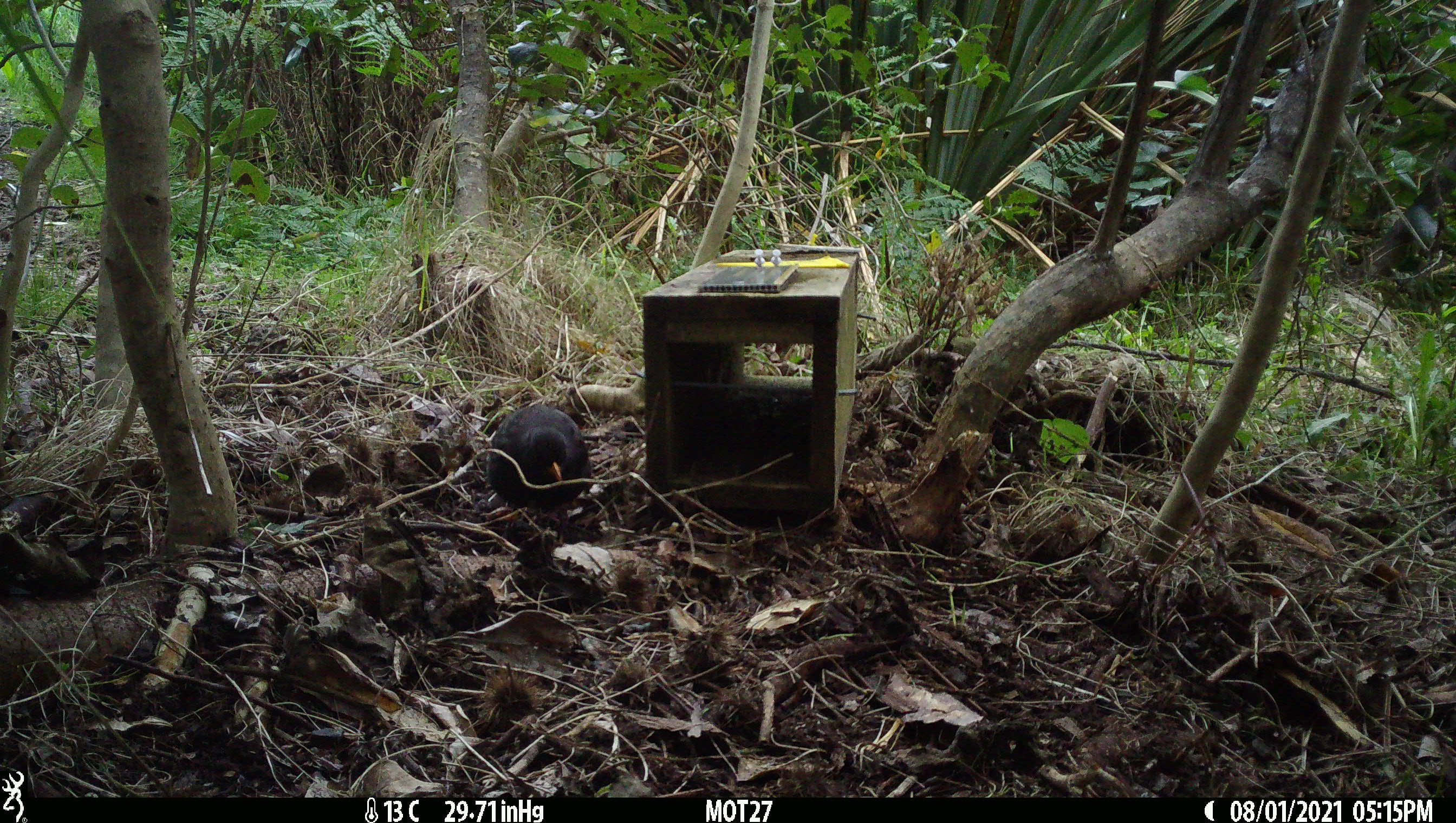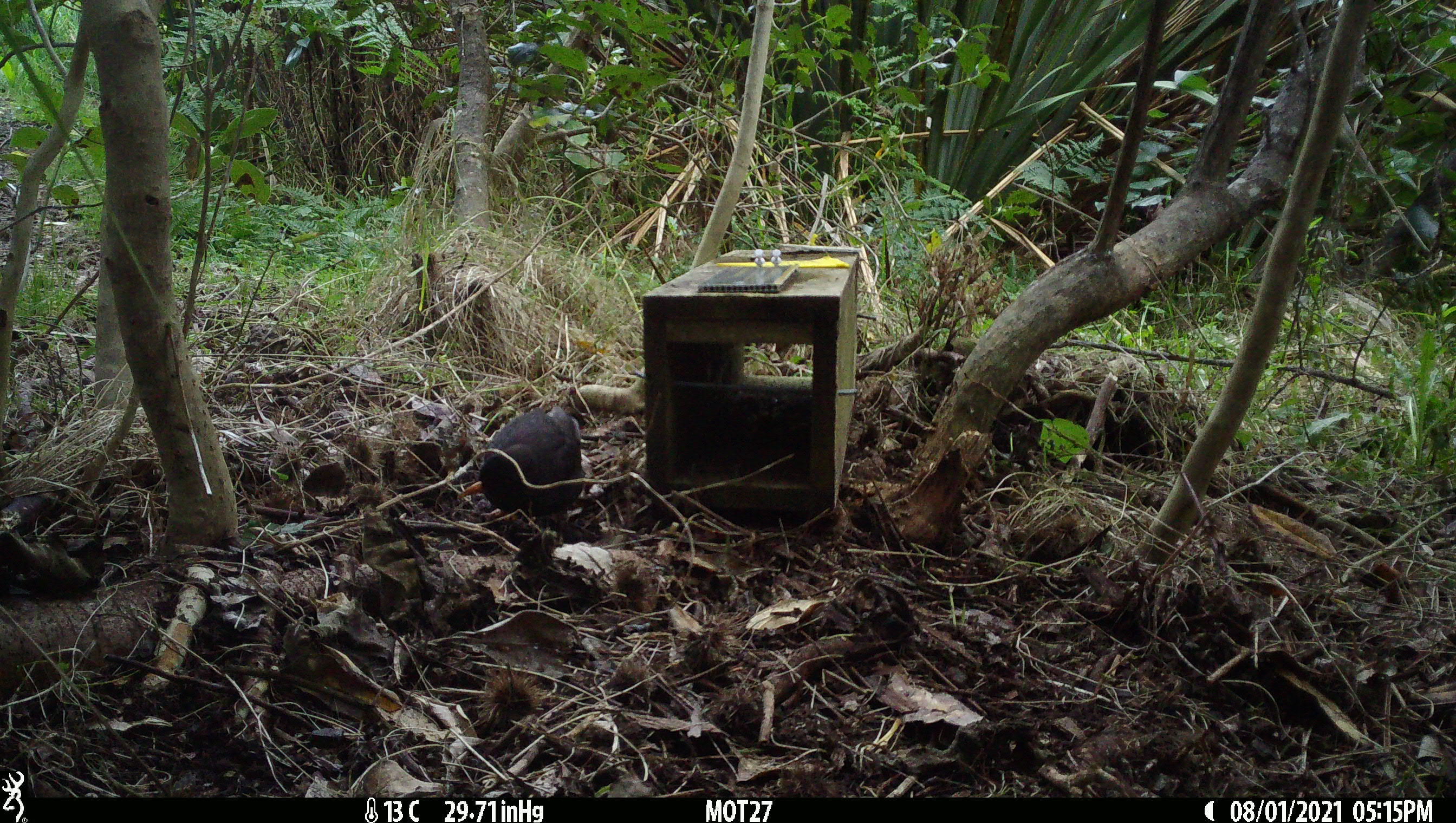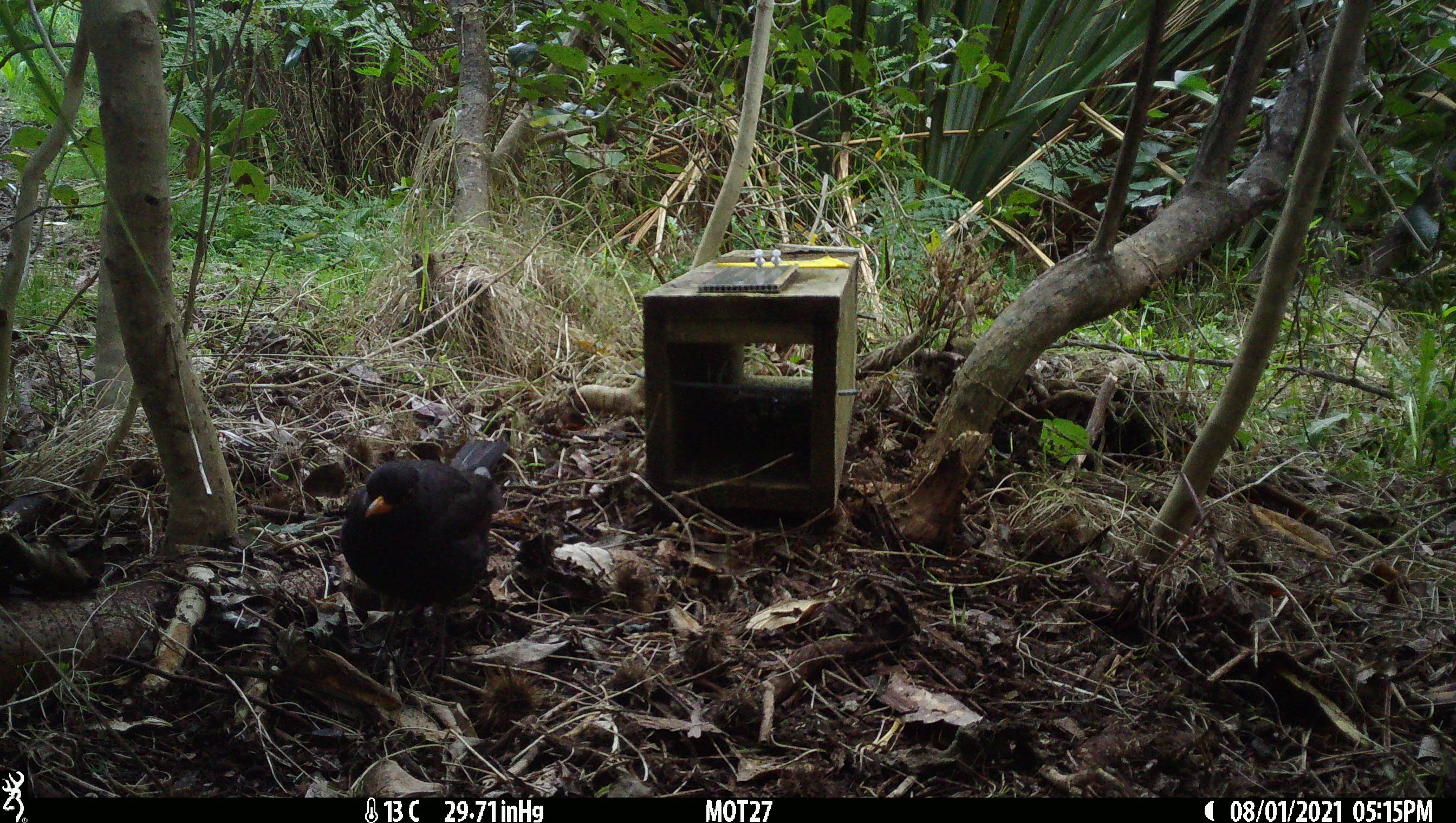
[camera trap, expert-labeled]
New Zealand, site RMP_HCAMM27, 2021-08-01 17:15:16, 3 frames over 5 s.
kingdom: Animalia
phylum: Chordata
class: Aves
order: Passeriformes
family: Turdidae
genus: Turdus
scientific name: Turdus merula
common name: eurasian blackbird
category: blackbird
Blackbird (eurasian blackbird) (Turdus merula).